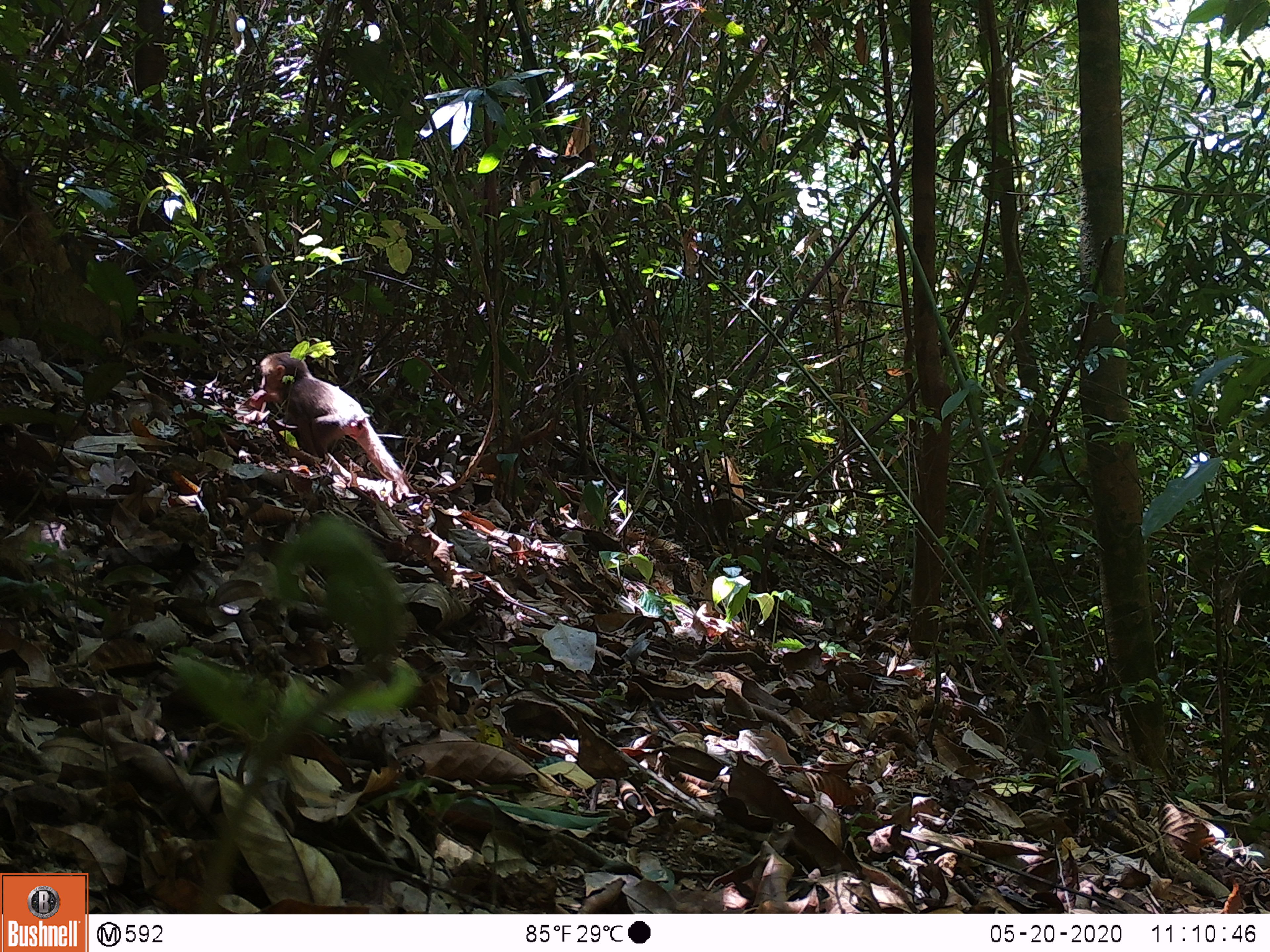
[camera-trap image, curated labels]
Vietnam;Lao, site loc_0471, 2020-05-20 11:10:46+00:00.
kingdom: Animalia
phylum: Chordata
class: Mammalia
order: Primates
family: Cercopithecidae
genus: Macaca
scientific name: Macaca arctoides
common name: stump-tailed macaque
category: stump tailed macaque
Stump tailed macaque (stump-tailed macaque) (Macaca arctoides). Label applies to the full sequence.